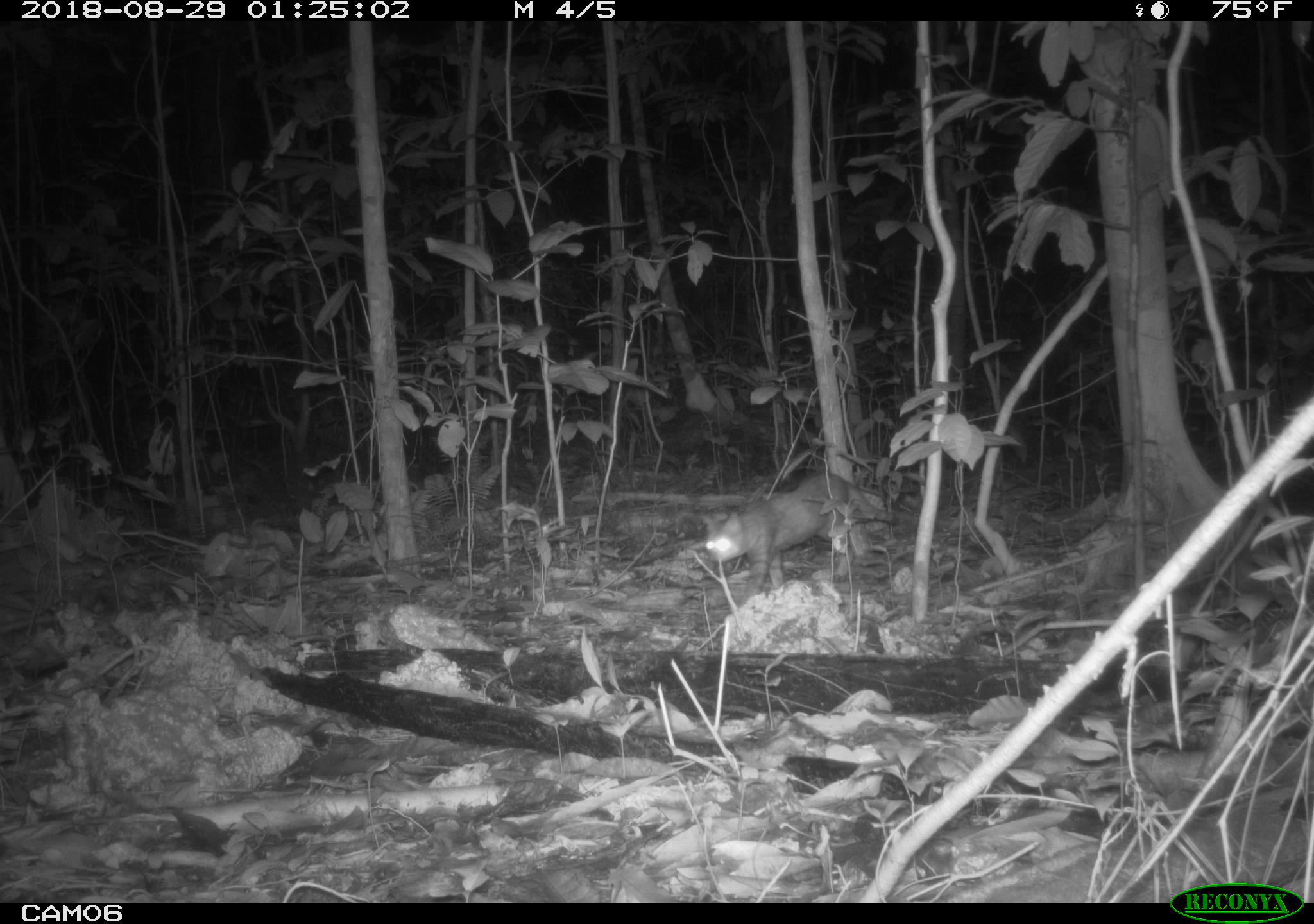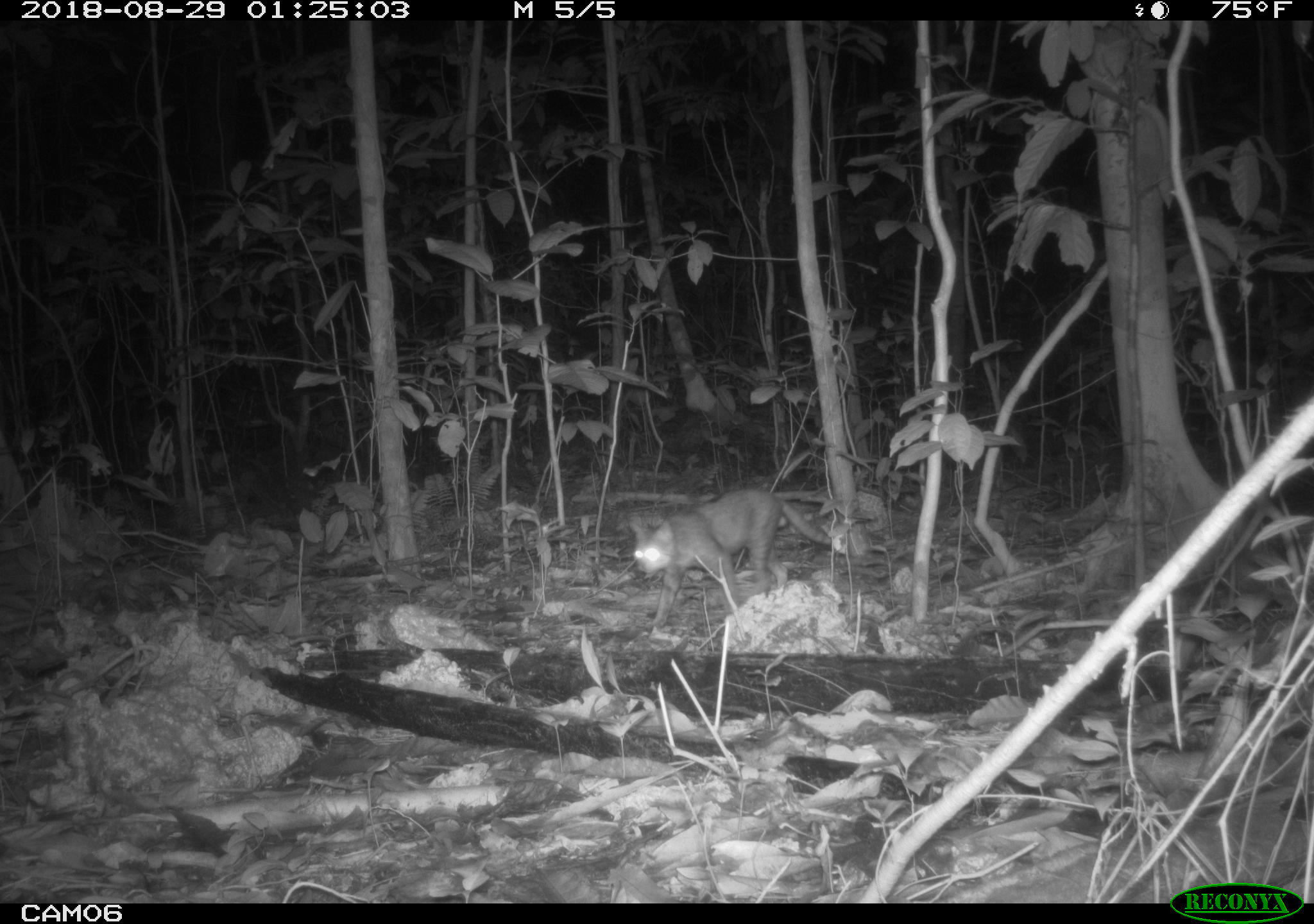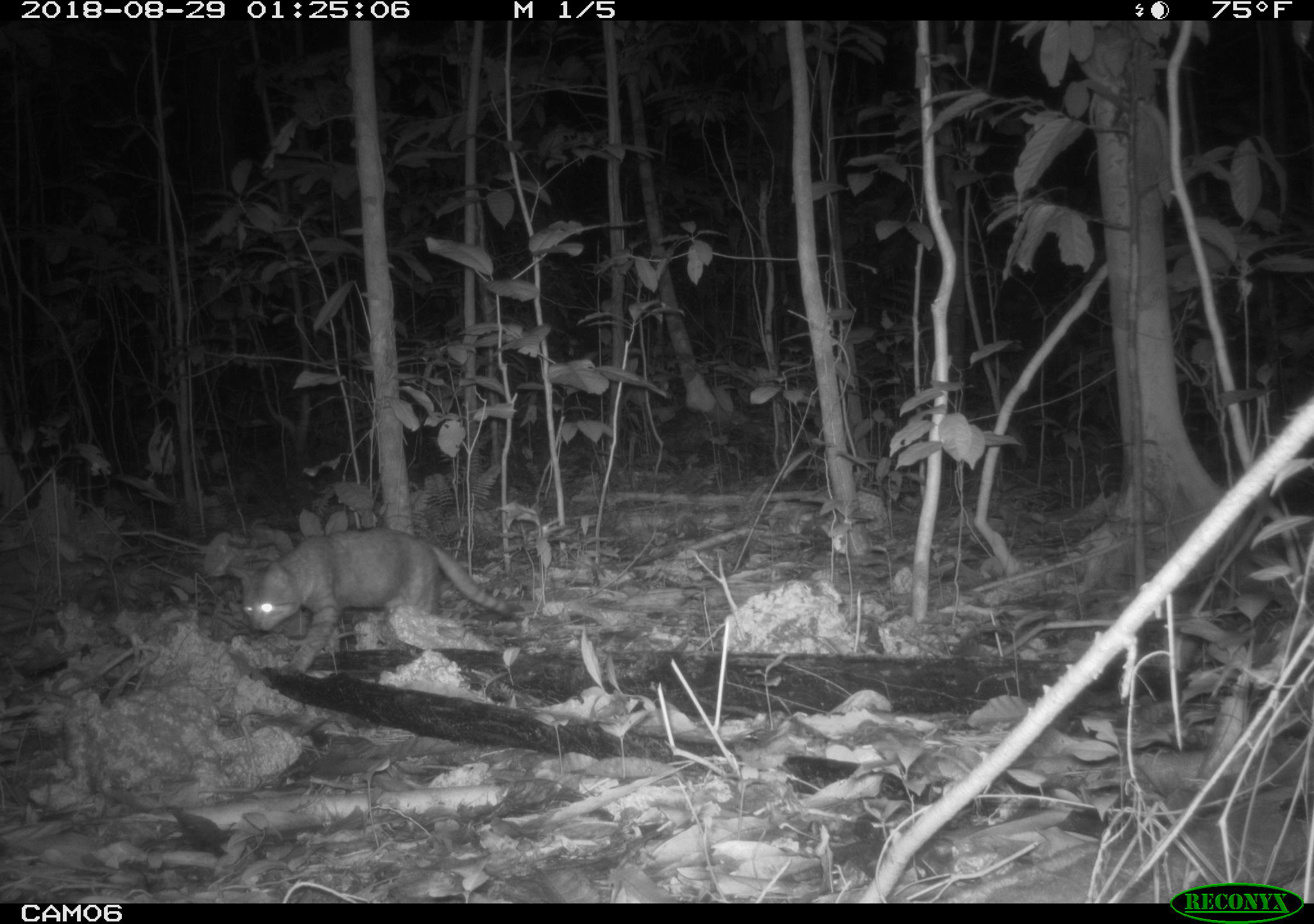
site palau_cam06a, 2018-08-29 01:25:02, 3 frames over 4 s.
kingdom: Animalia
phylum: Chordata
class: Mammalia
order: Carnivora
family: Felidae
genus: Felis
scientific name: Felis catus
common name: cat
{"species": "cat (Felis catus)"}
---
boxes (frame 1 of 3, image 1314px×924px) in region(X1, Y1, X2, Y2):
cat: region(697, 469, 889, 593)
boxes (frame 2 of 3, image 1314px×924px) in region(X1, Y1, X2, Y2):
cat: region(622, 486, 848, 638)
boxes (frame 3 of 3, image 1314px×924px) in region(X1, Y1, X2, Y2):
cat: region(230, 526, 521, 667)